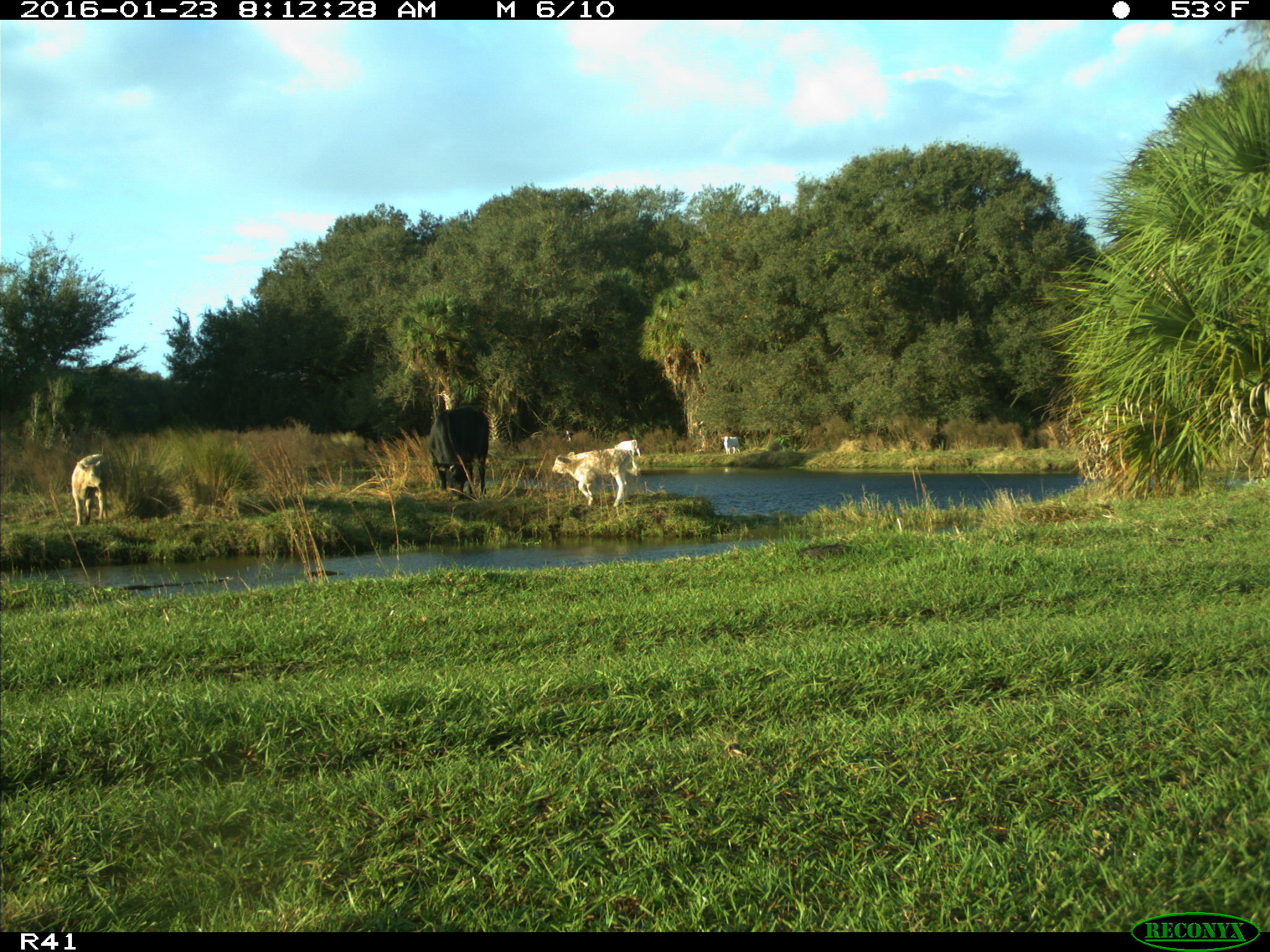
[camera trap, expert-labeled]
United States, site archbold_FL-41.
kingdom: Animalia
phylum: Chordata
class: Mammalia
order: Artiodactyla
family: Bovidae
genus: Bos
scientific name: Bos taurus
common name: domestic cow